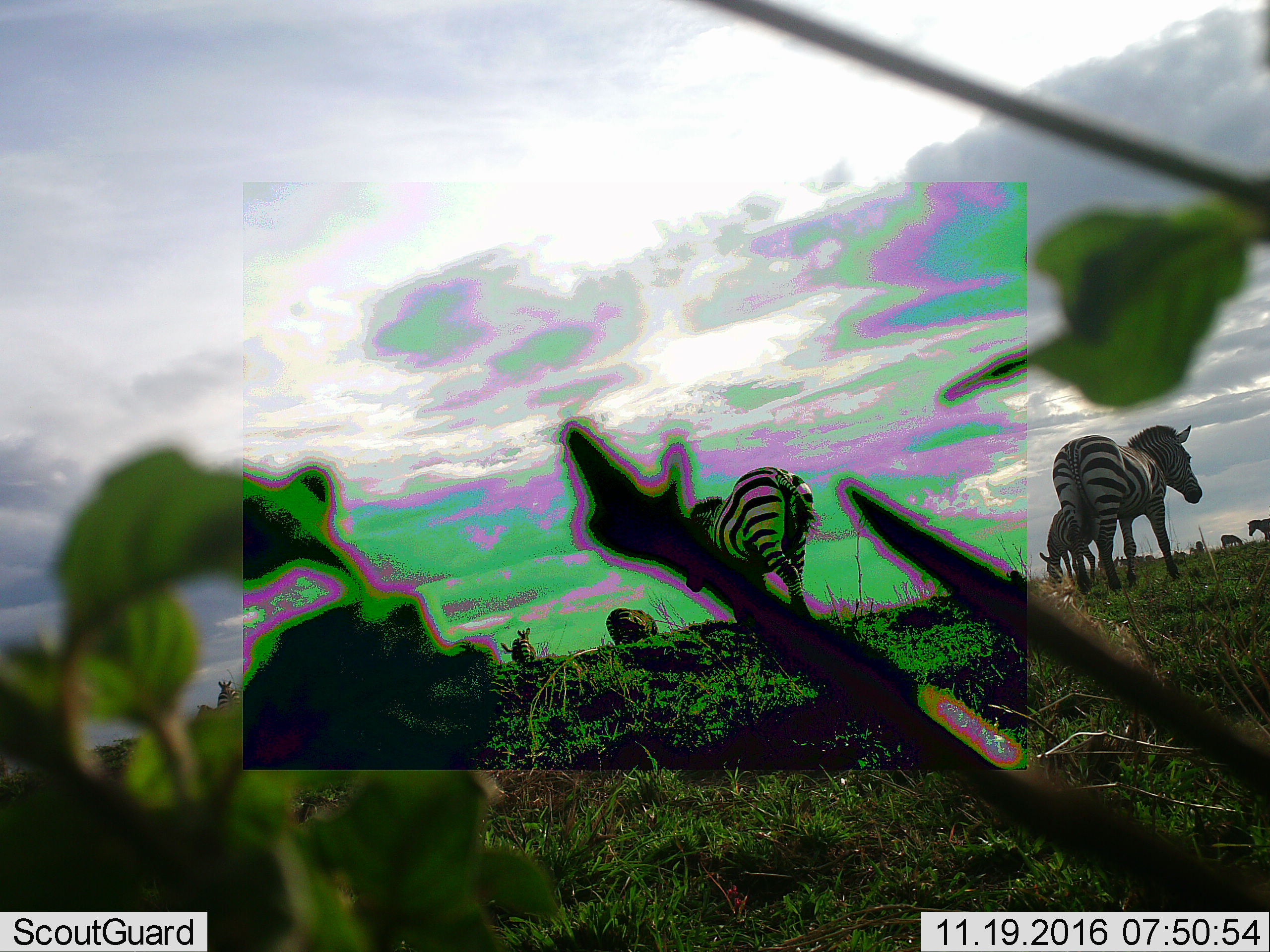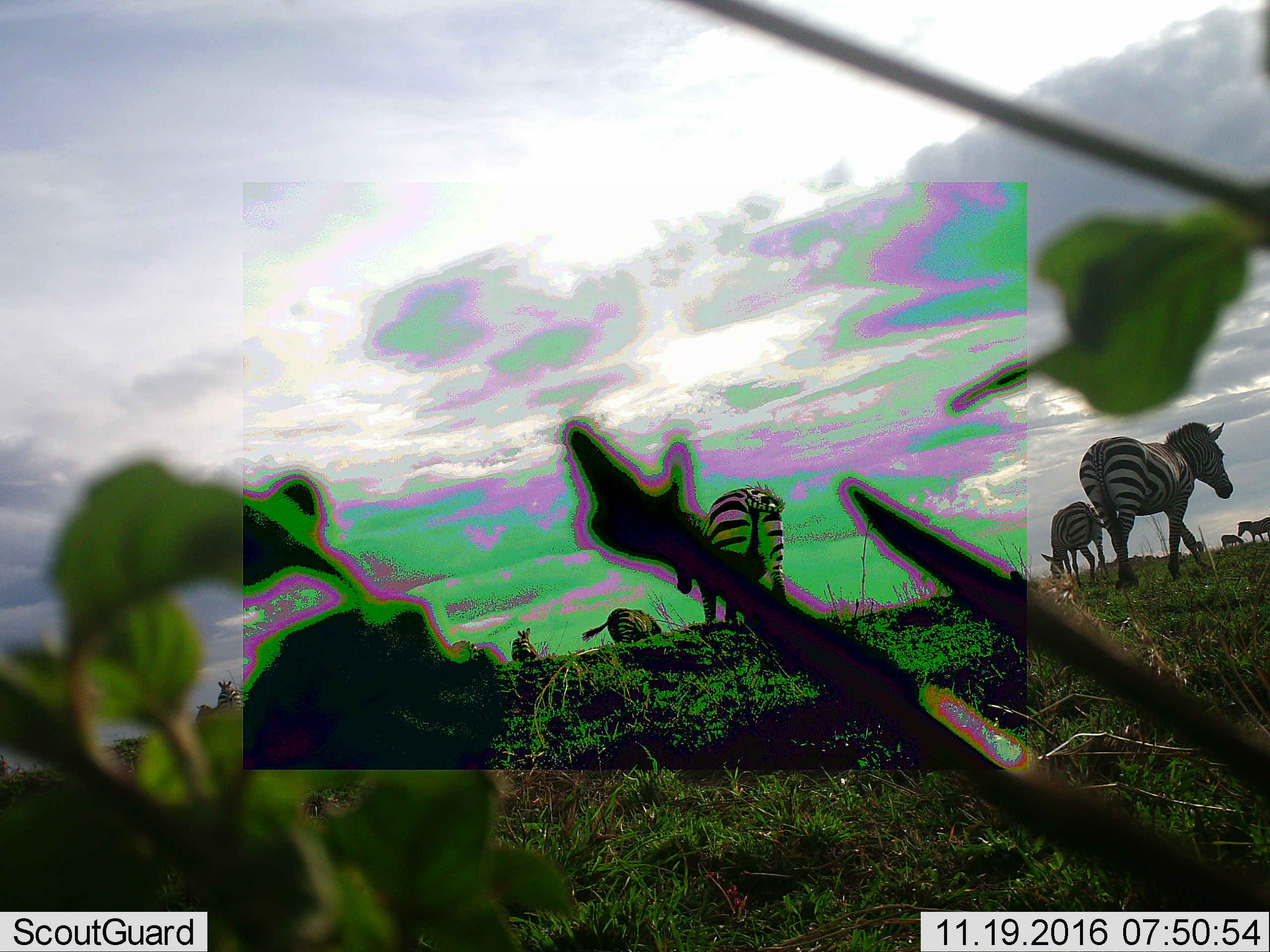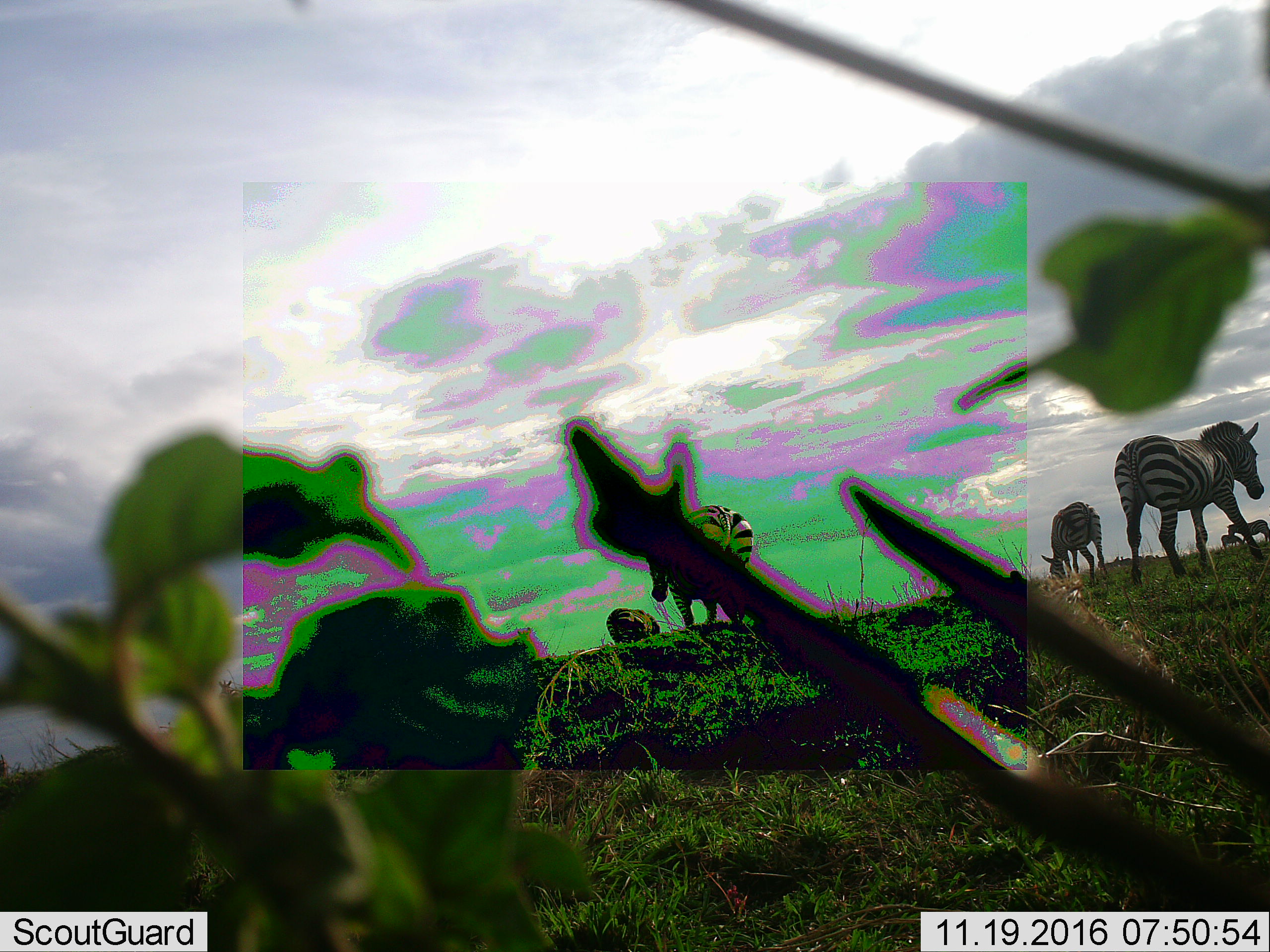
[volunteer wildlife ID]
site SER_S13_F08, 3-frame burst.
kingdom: Animalia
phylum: Chordata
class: Mammalia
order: Perissodactyla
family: Equidae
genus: Equus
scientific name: Equus quagga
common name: plains zebra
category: zebraplains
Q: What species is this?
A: Zebraplains (plains zebra) (Equus quagga).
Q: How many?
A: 8.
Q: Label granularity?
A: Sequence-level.